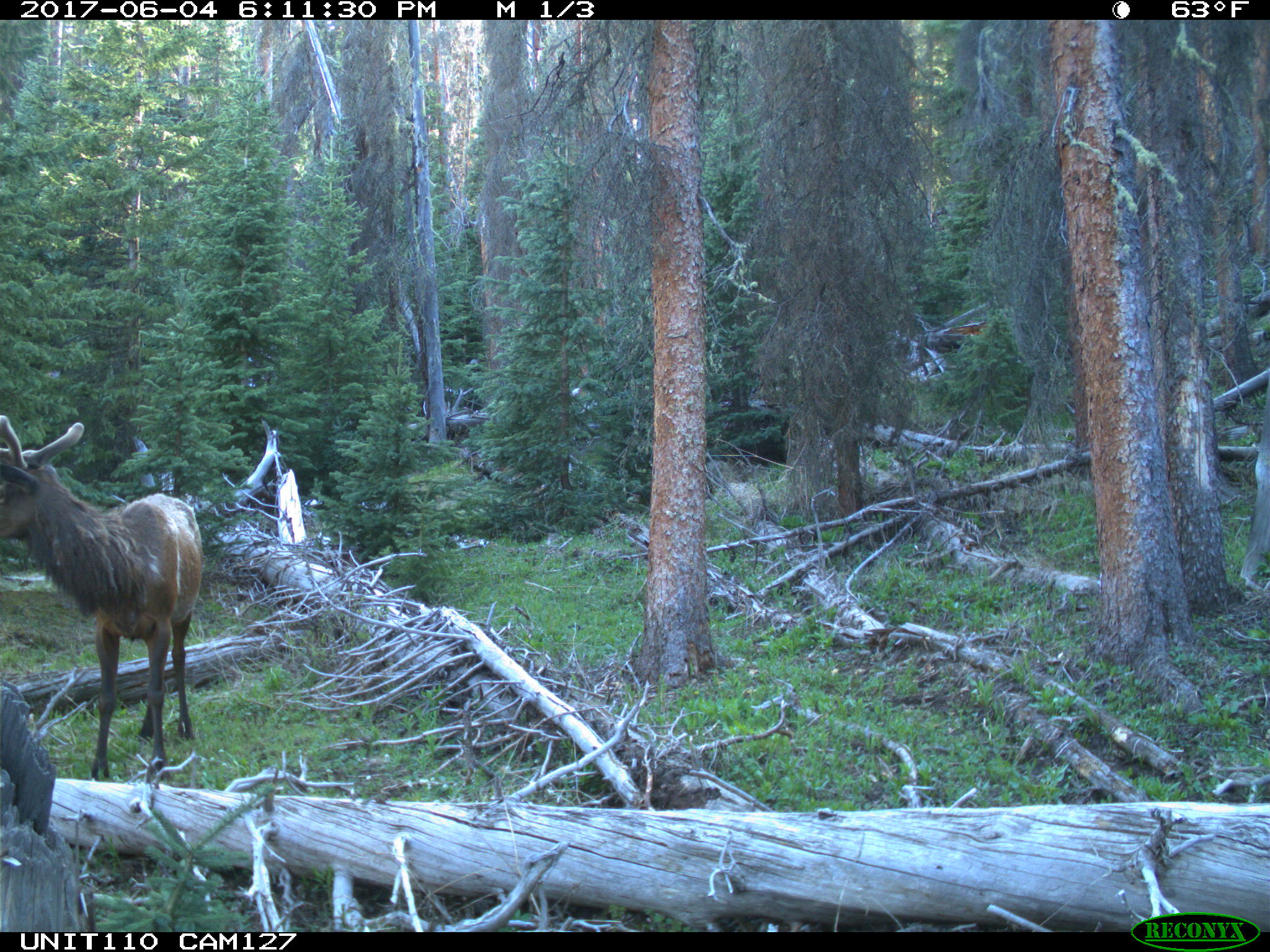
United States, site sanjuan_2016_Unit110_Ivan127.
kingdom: Animalia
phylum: Chordata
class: Mammalia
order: Artiodactyla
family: Cervidae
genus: Cervus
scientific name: Cervus elaphus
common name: red deer